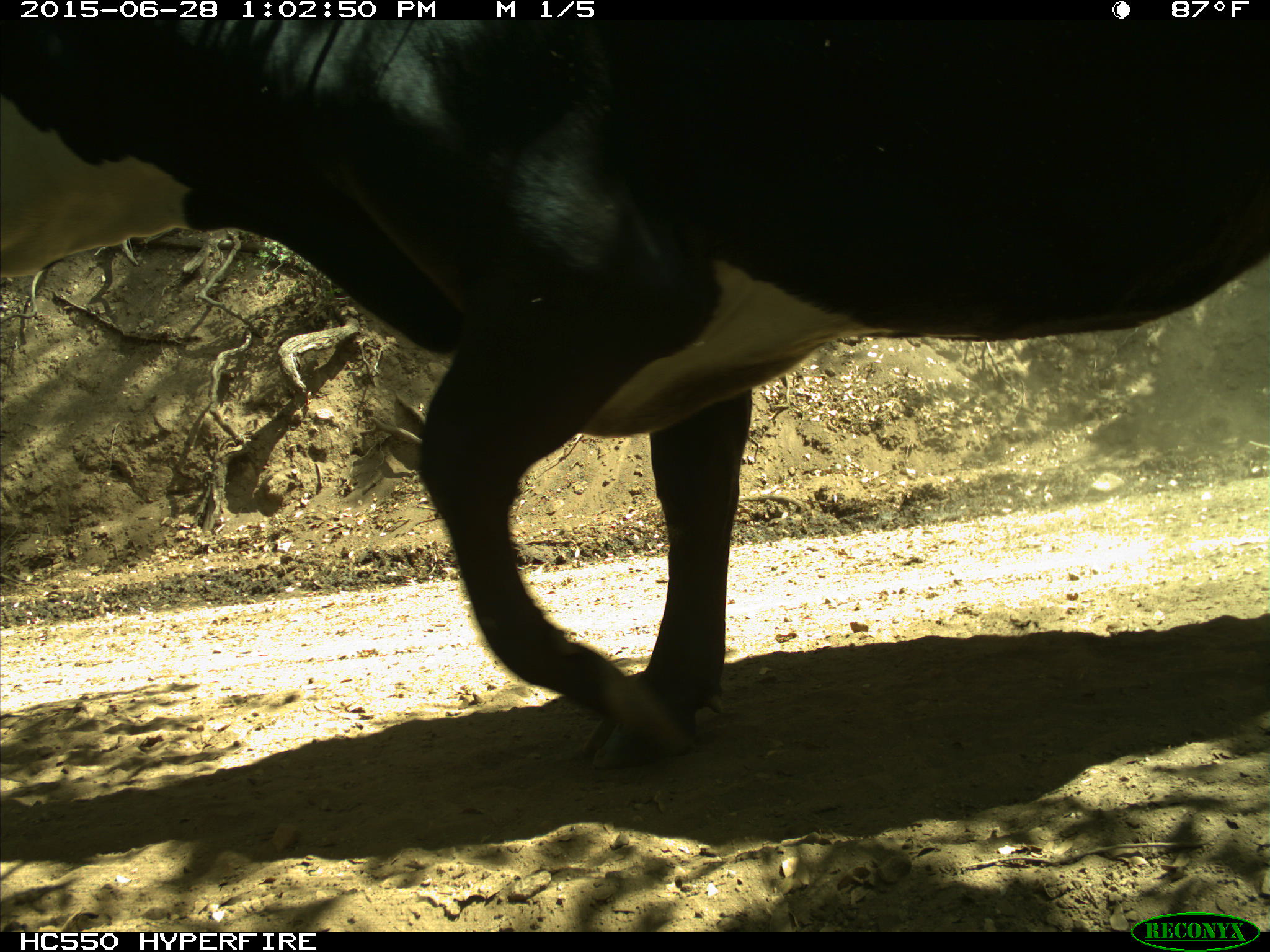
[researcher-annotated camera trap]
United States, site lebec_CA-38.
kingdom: Animalia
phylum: Chordata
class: Mammalia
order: Artiodactyla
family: Bovidae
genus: Bos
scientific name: Bos taurus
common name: domestic cow